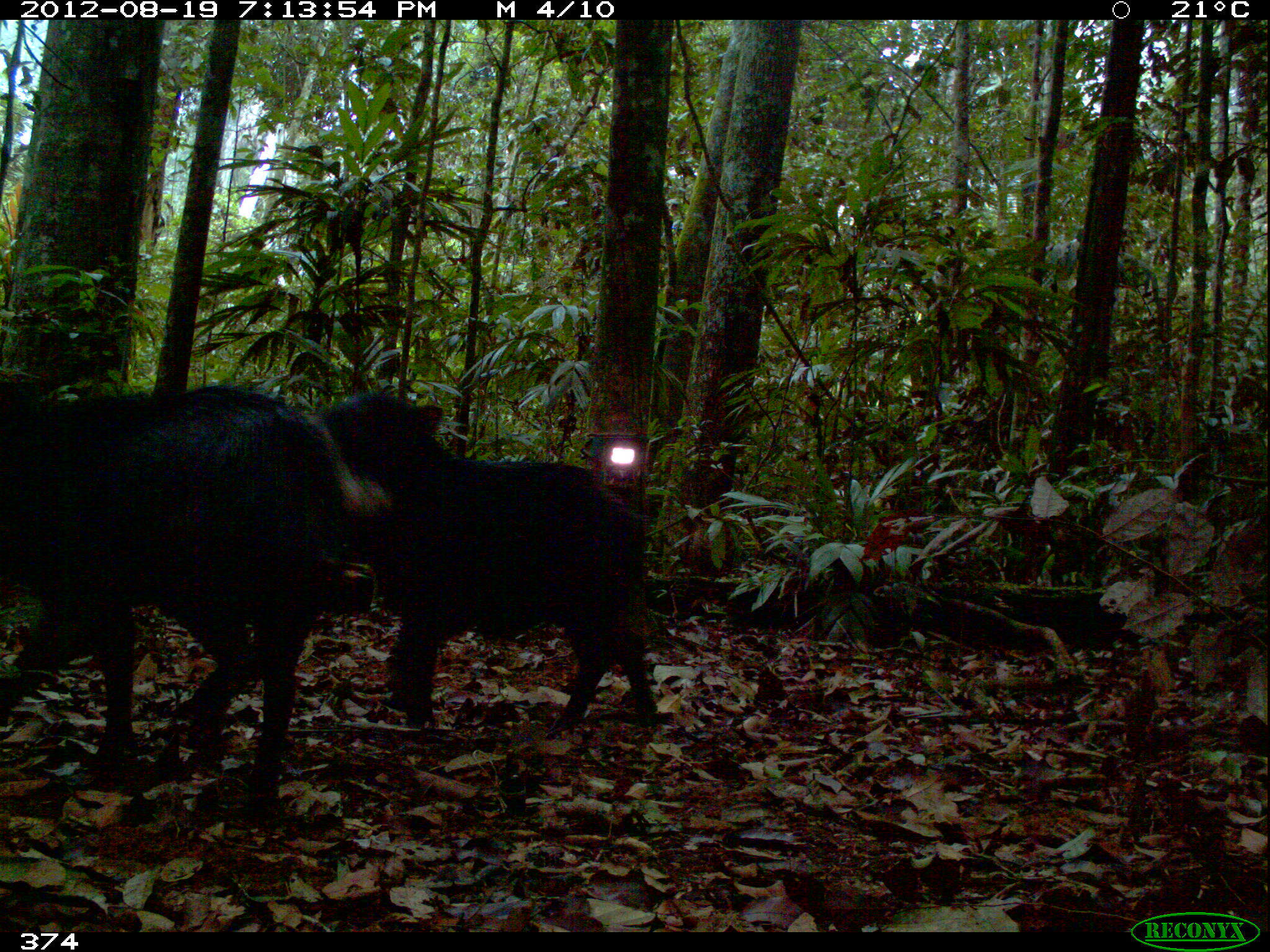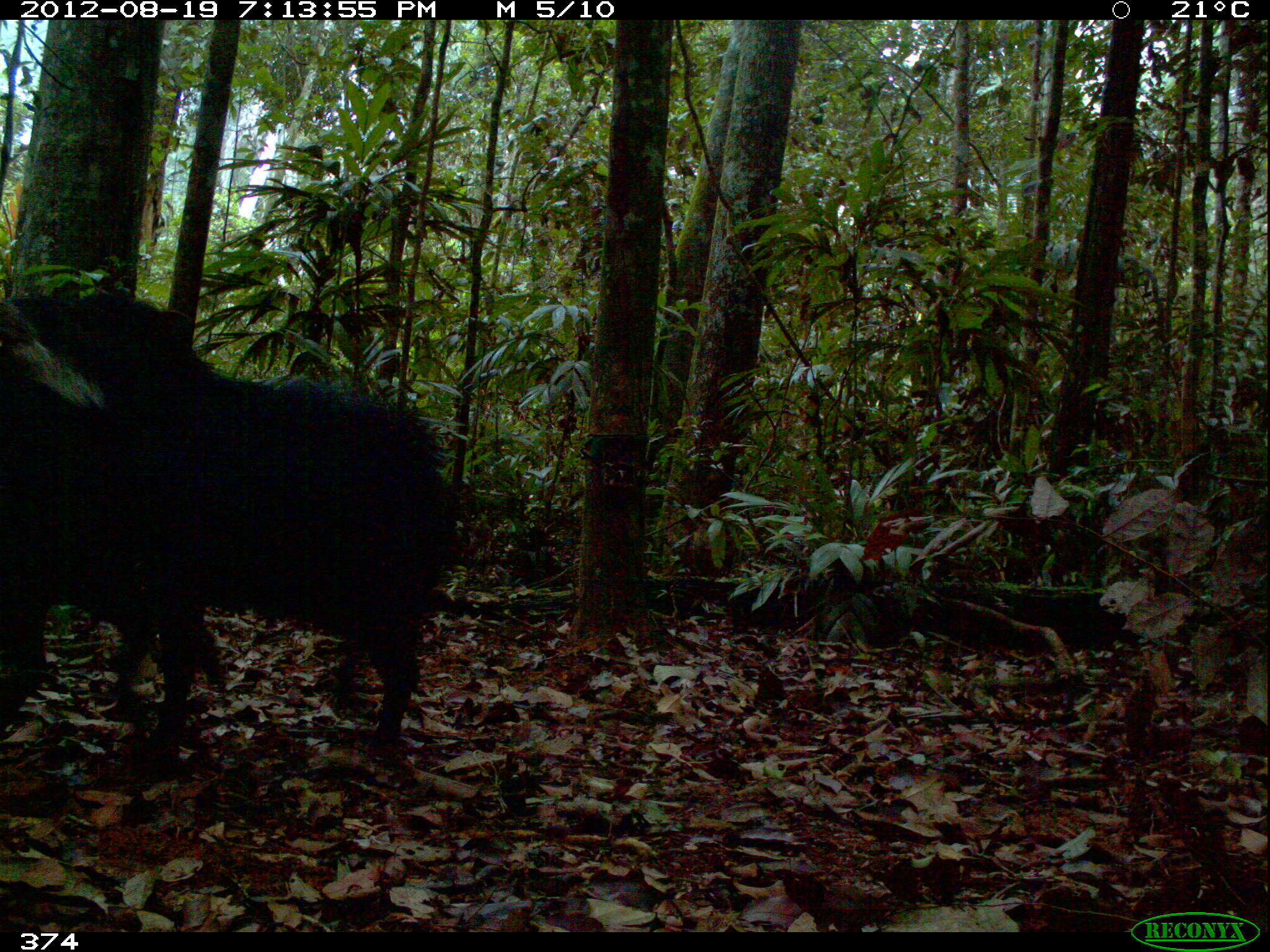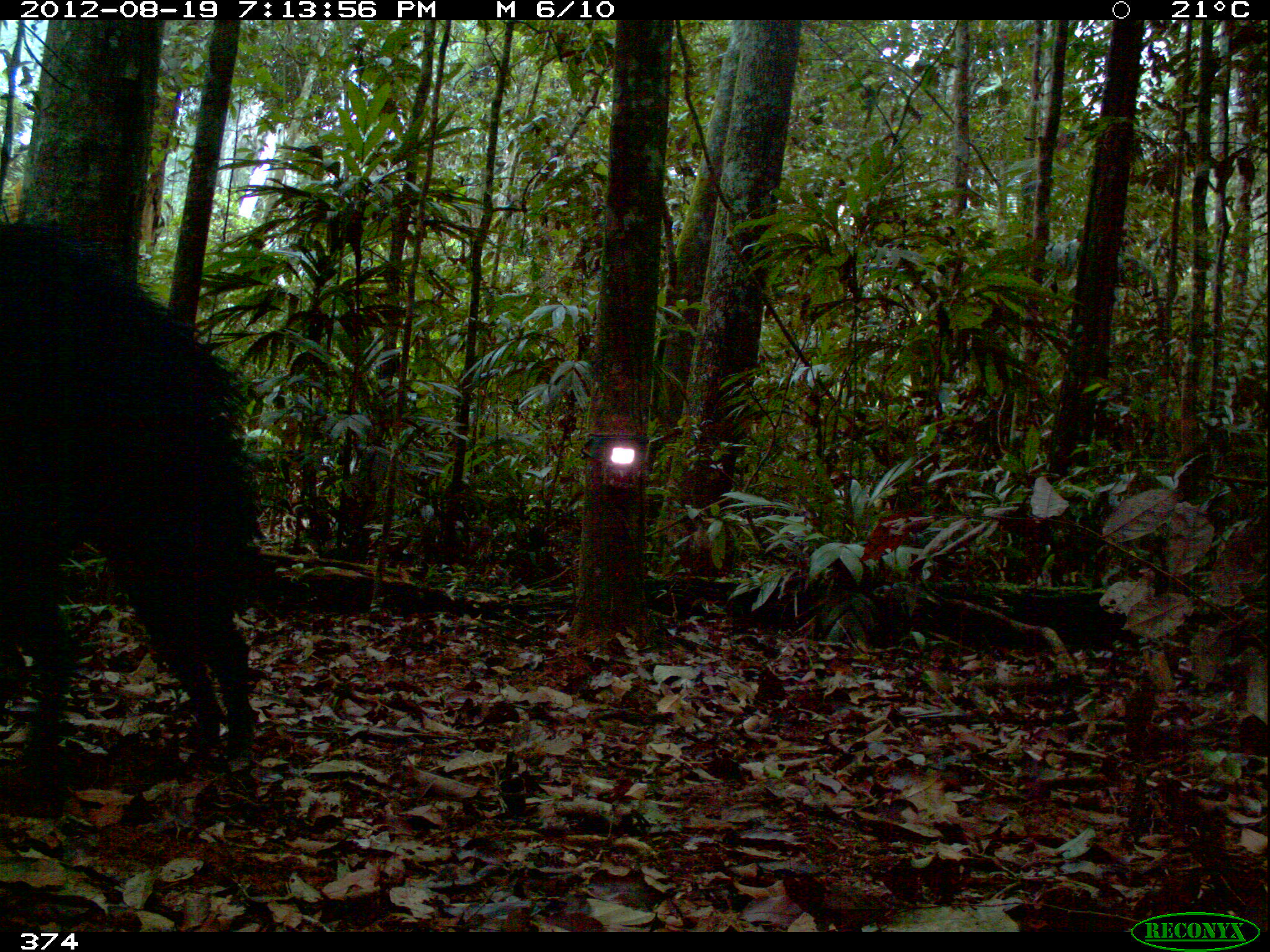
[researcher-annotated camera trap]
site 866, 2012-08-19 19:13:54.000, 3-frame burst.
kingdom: Animalia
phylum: Chordata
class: Mammalia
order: Artiodactyla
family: Tayassuidae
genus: Tayassu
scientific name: Tayassu pecari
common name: white-lipped peccary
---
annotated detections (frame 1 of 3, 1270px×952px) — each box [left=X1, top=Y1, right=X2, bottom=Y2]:
tayassu pecari: [left=0, top=374, right=343, bottom=811]; [left=314, top=391, right=659, bottom=731]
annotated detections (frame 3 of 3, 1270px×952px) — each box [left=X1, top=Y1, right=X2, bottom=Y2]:
tayassu pecari: [left=1, top=224, right=261, bottom=785]